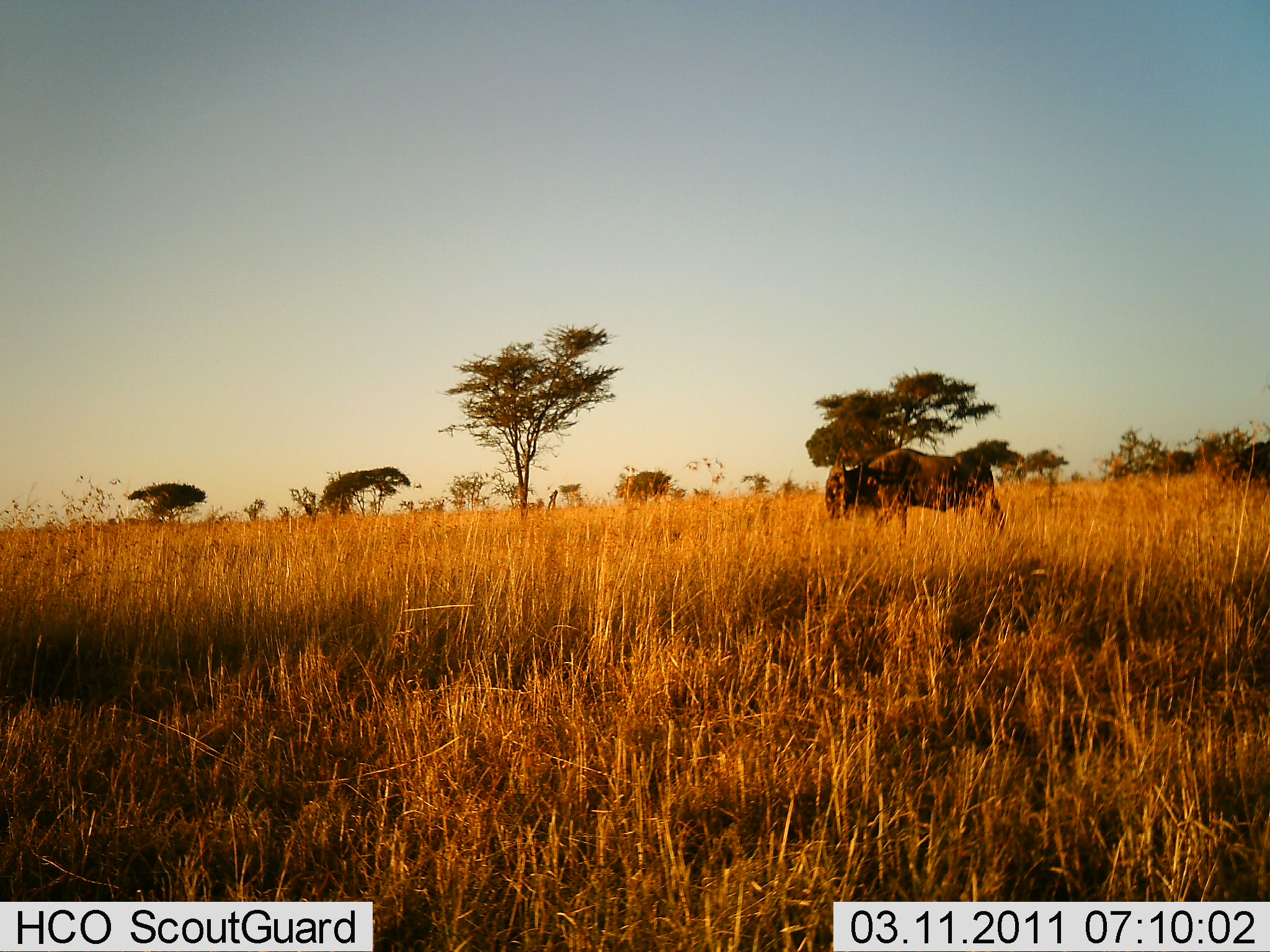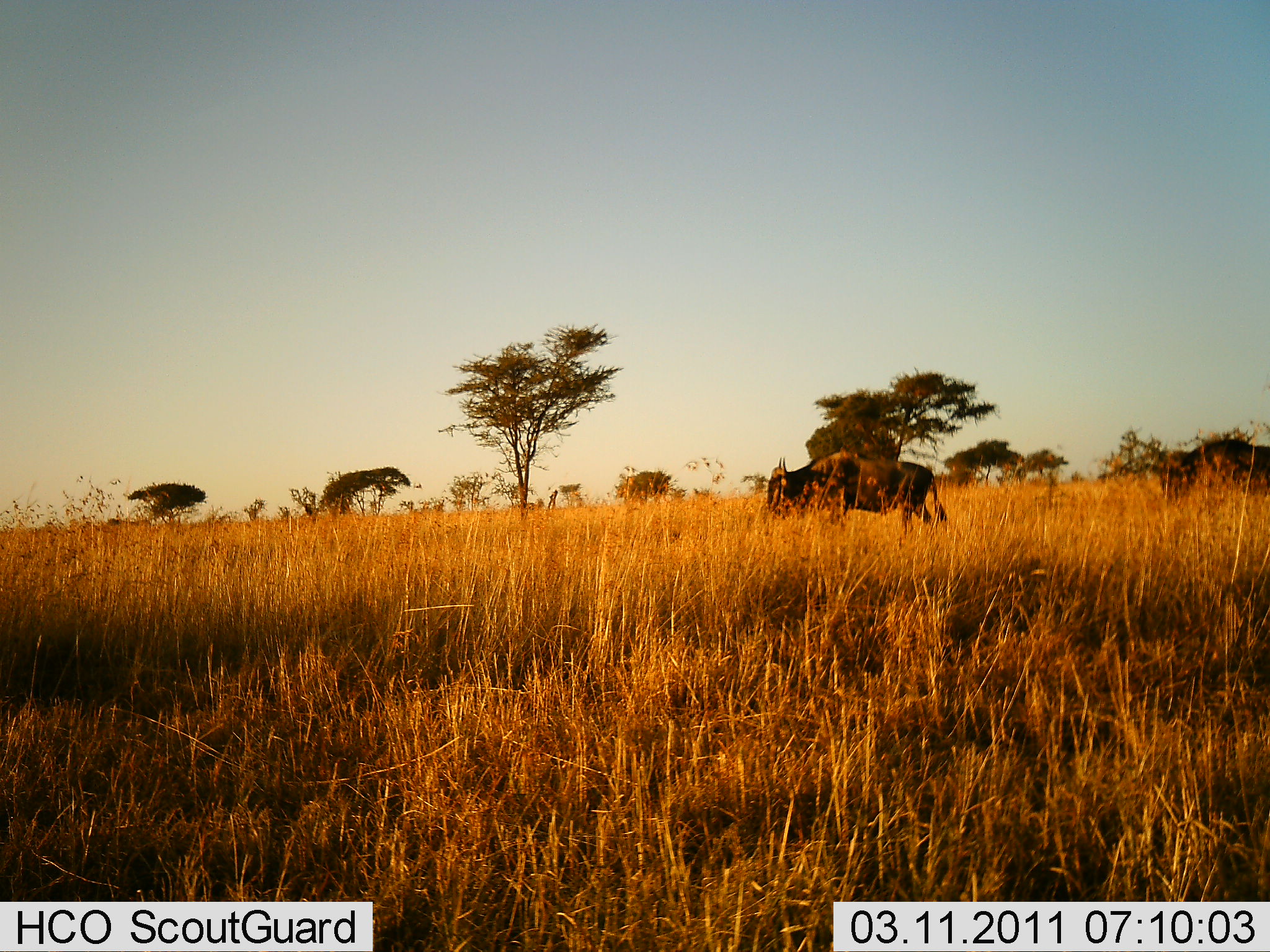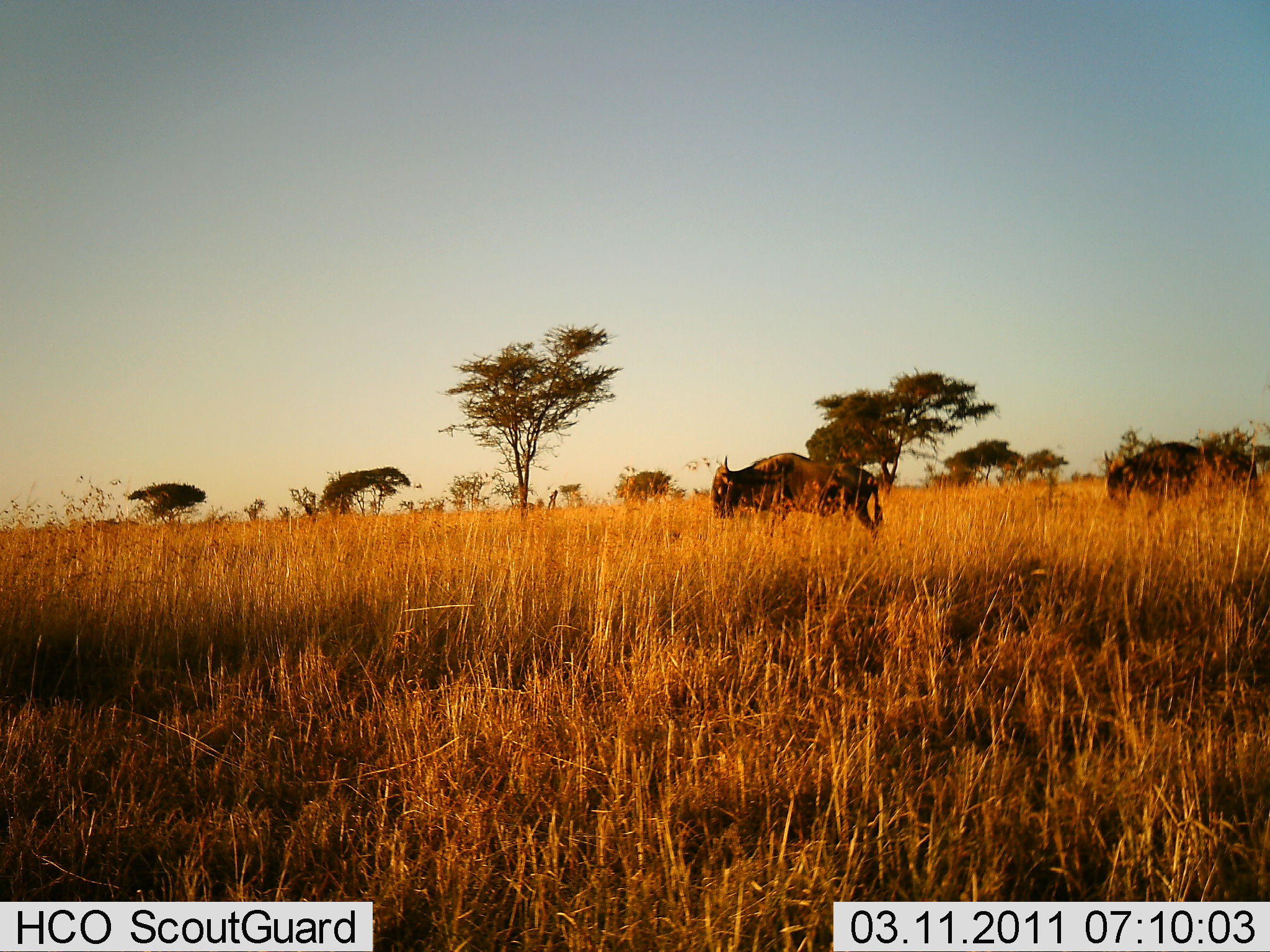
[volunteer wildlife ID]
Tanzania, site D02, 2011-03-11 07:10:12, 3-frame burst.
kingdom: Animalia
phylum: Chordata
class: Mammalia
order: Artiodactyla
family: Bovidae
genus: Connochaetes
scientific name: Connochaetes taurinus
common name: blue wildebeest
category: wildebeest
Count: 2.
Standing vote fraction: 8%.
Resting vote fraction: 0%.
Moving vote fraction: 92%.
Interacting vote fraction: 0%.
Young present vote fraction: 0%.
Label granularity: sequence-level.